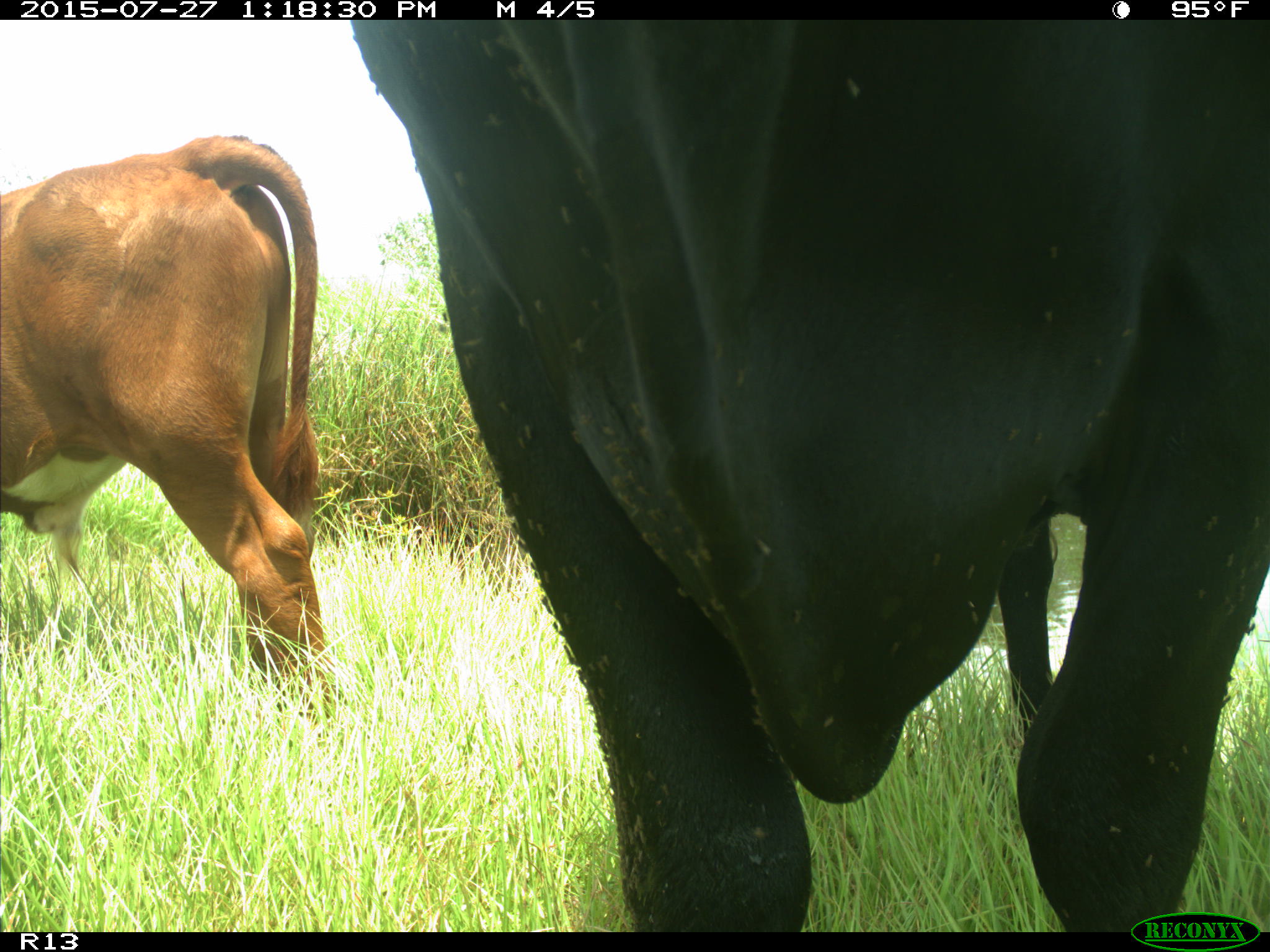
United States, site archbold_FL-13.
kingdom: Animalia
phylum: Chordata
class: Mammalia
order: Artiodactyla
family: Bovidae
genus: Bos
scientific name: Bos taurus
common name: domestic cow